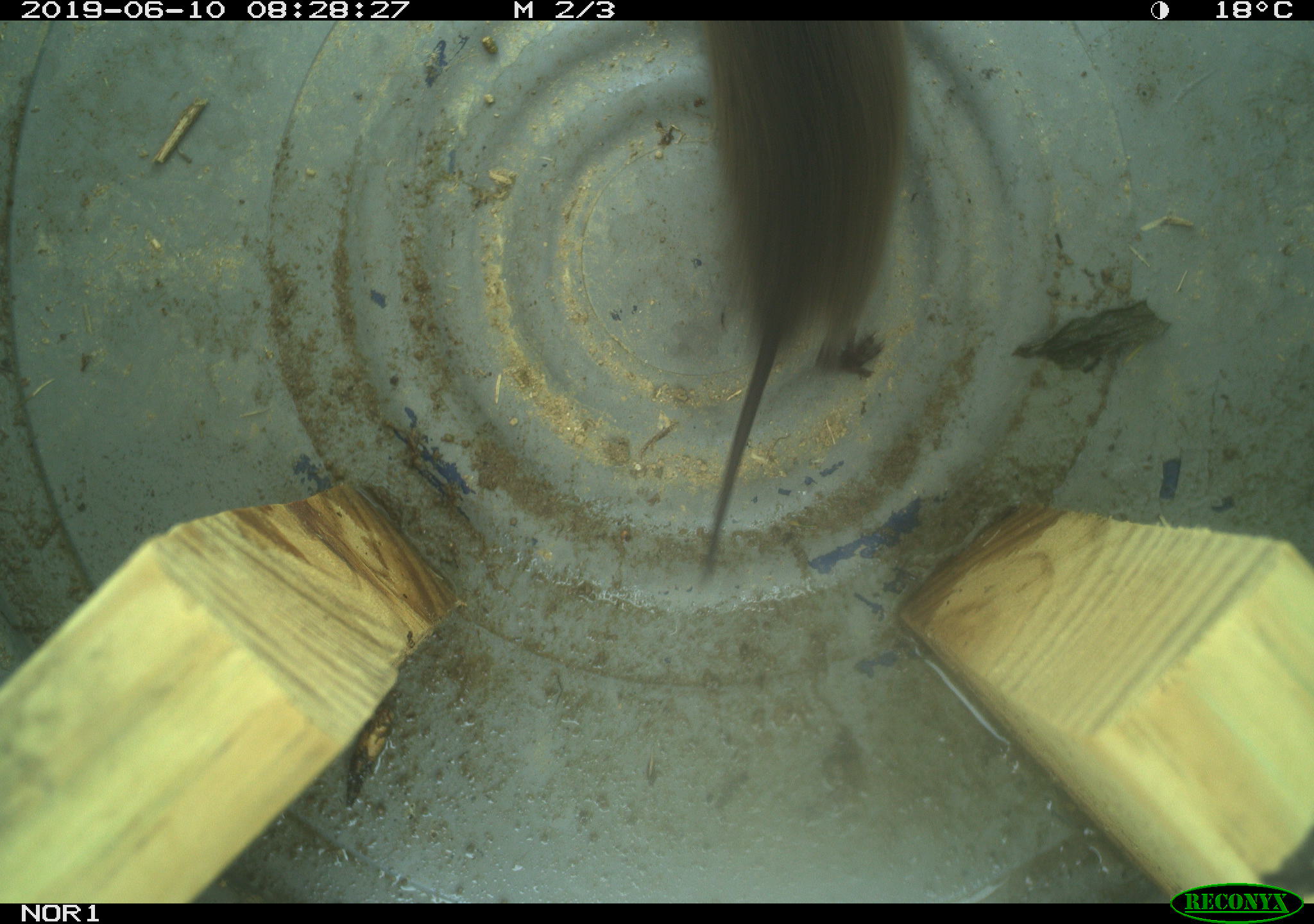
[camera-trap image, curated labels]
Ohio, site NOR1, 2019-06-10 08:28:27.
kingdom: Animalia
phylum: Chordata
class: Mammalia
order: Rodentia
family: Cricetidae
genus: Microtus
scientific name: Microtus pennsylvanicus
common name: meadow vole